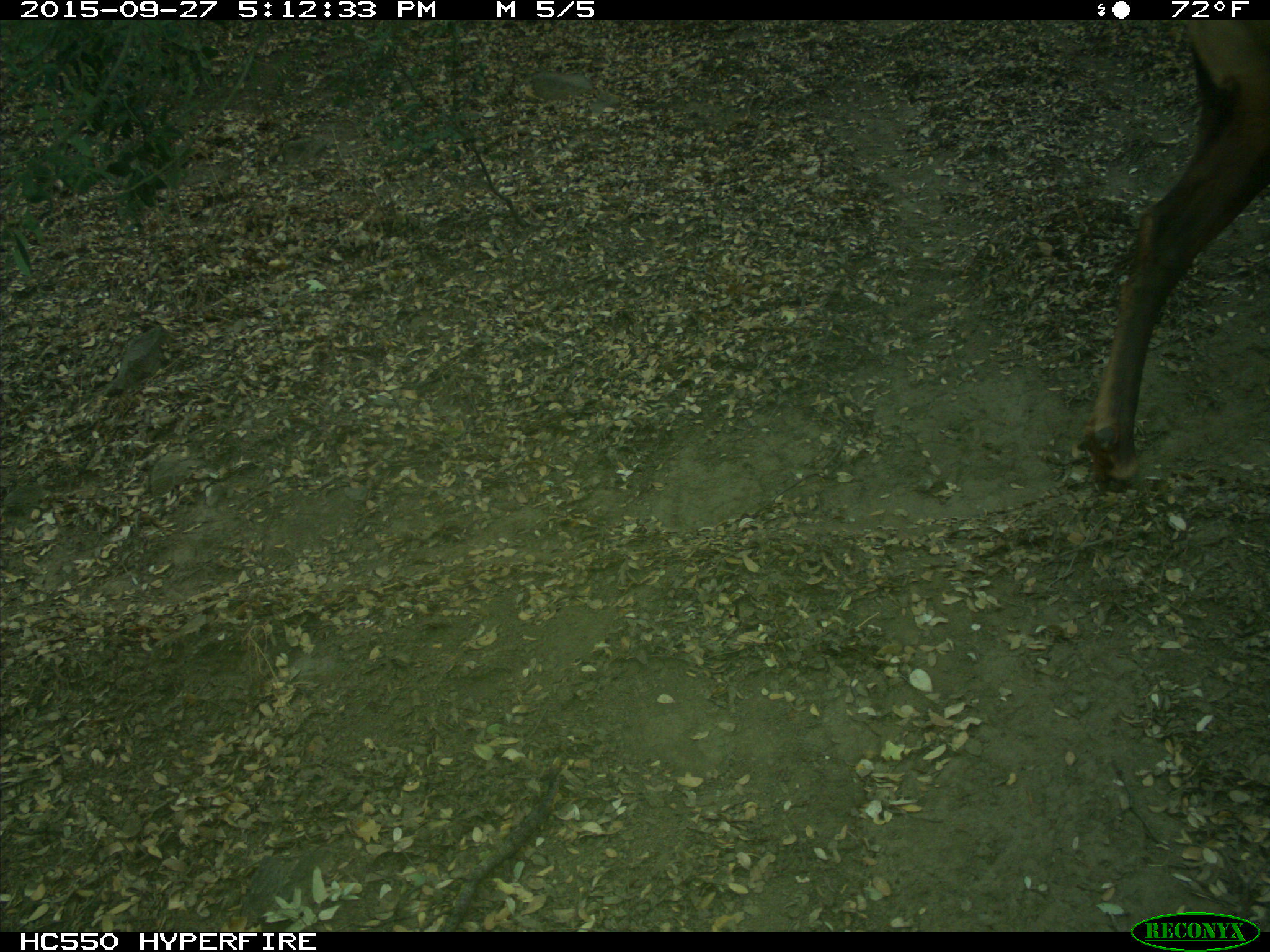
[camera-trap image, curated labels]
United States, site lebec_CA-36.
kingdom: Animalia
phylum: Chordata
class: Mammalia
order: Artiodactyla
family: Cervidae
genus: Cervus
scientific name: Cervus canadensis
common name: elk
Cervus canadensis (elk).